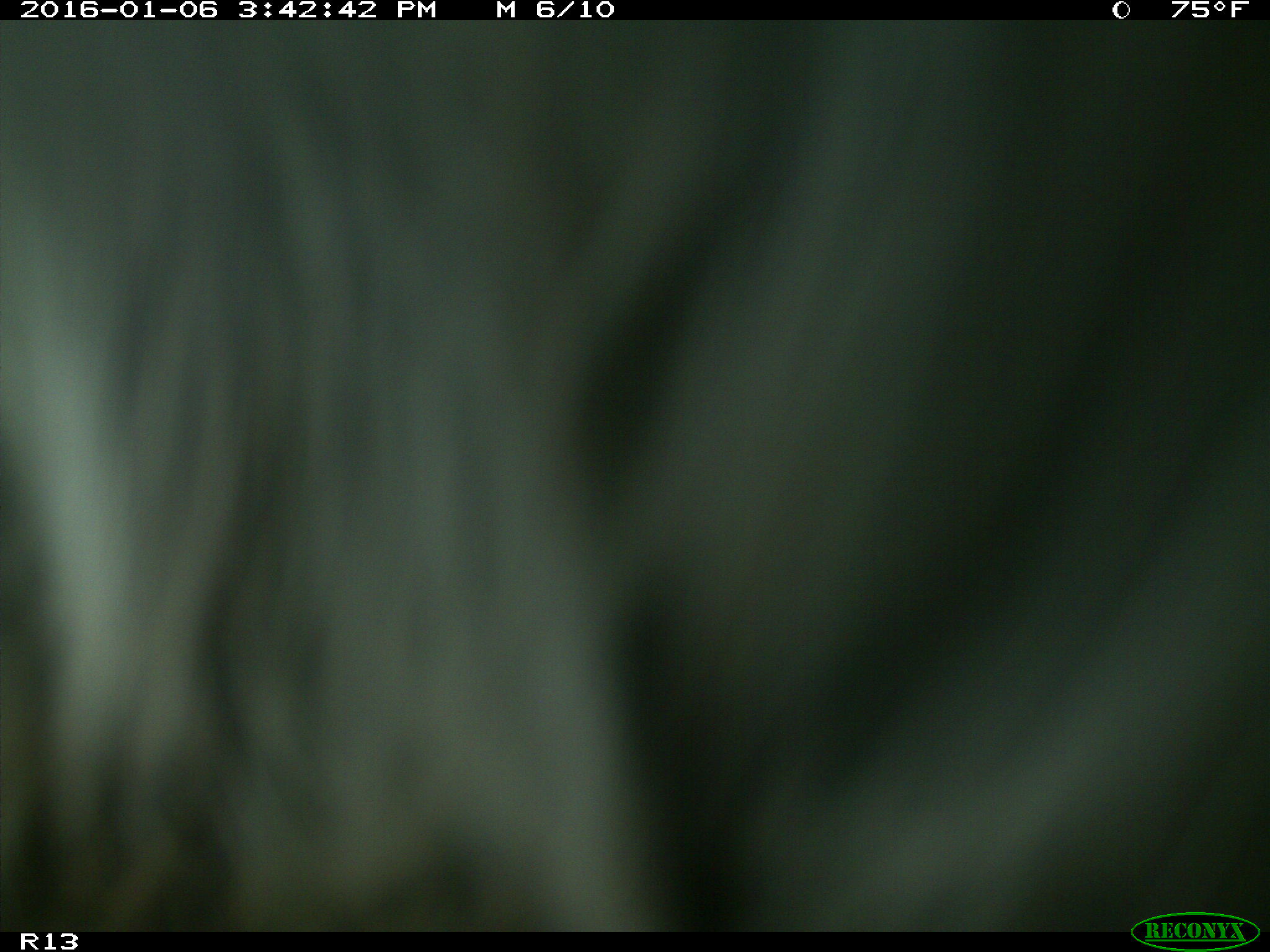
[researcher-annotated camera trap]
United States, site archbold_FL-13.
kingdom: Animalia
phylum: Chordata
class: Mammalia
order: Artiodactyla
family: Bovidae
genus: Bos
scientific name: Bos taurus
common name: domestic cow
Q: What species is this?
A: Bos taurus (domestic cow).